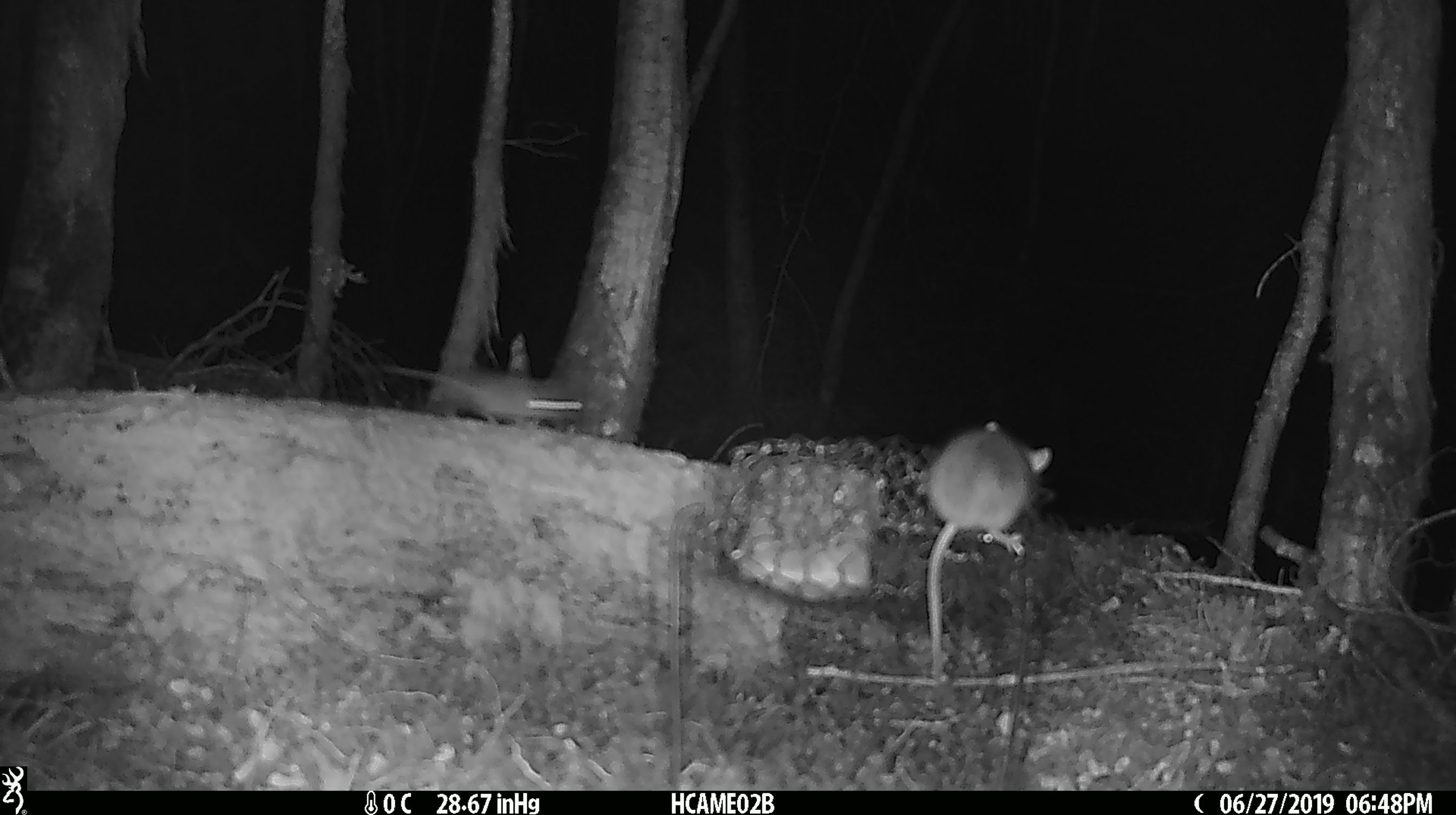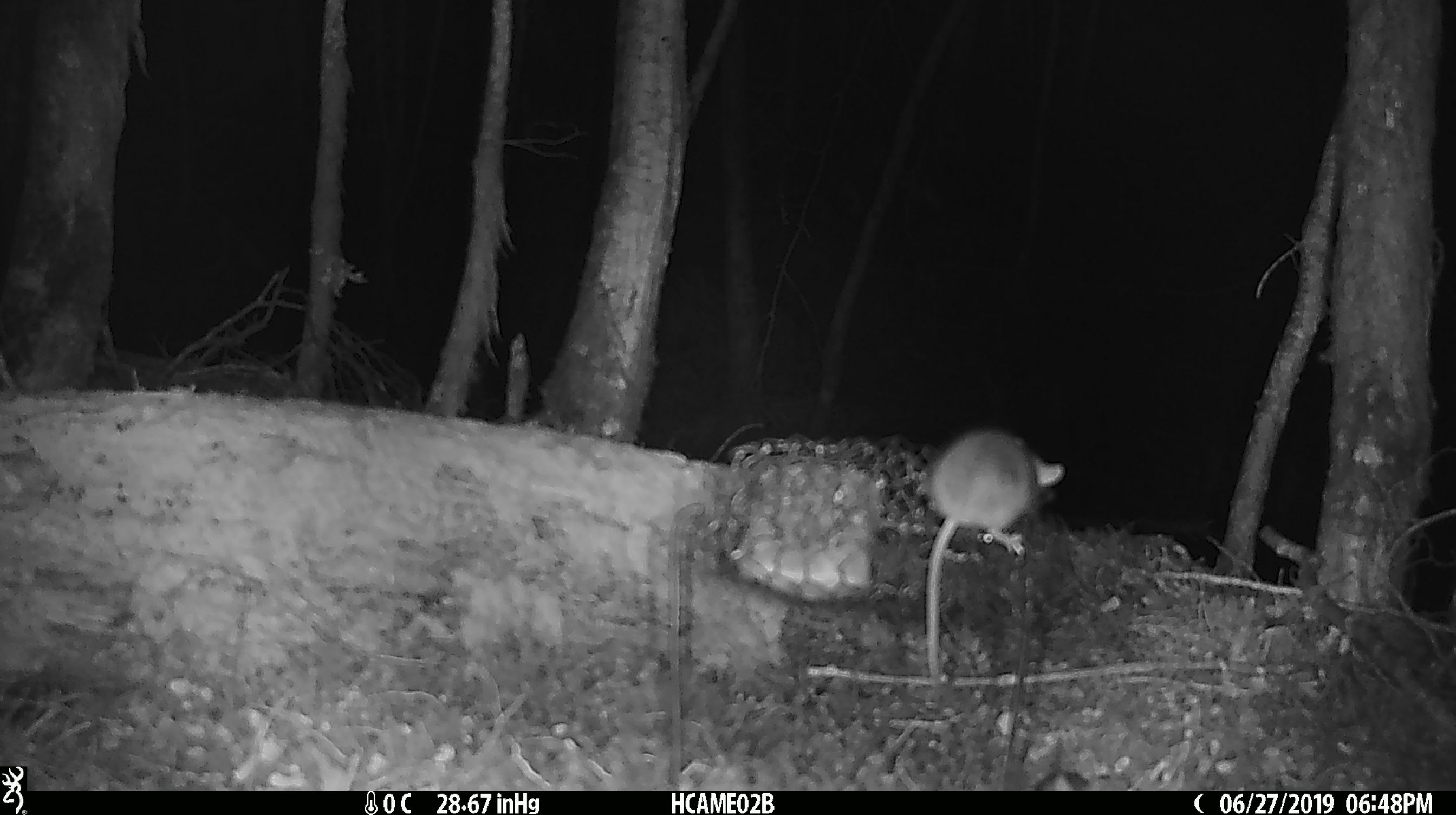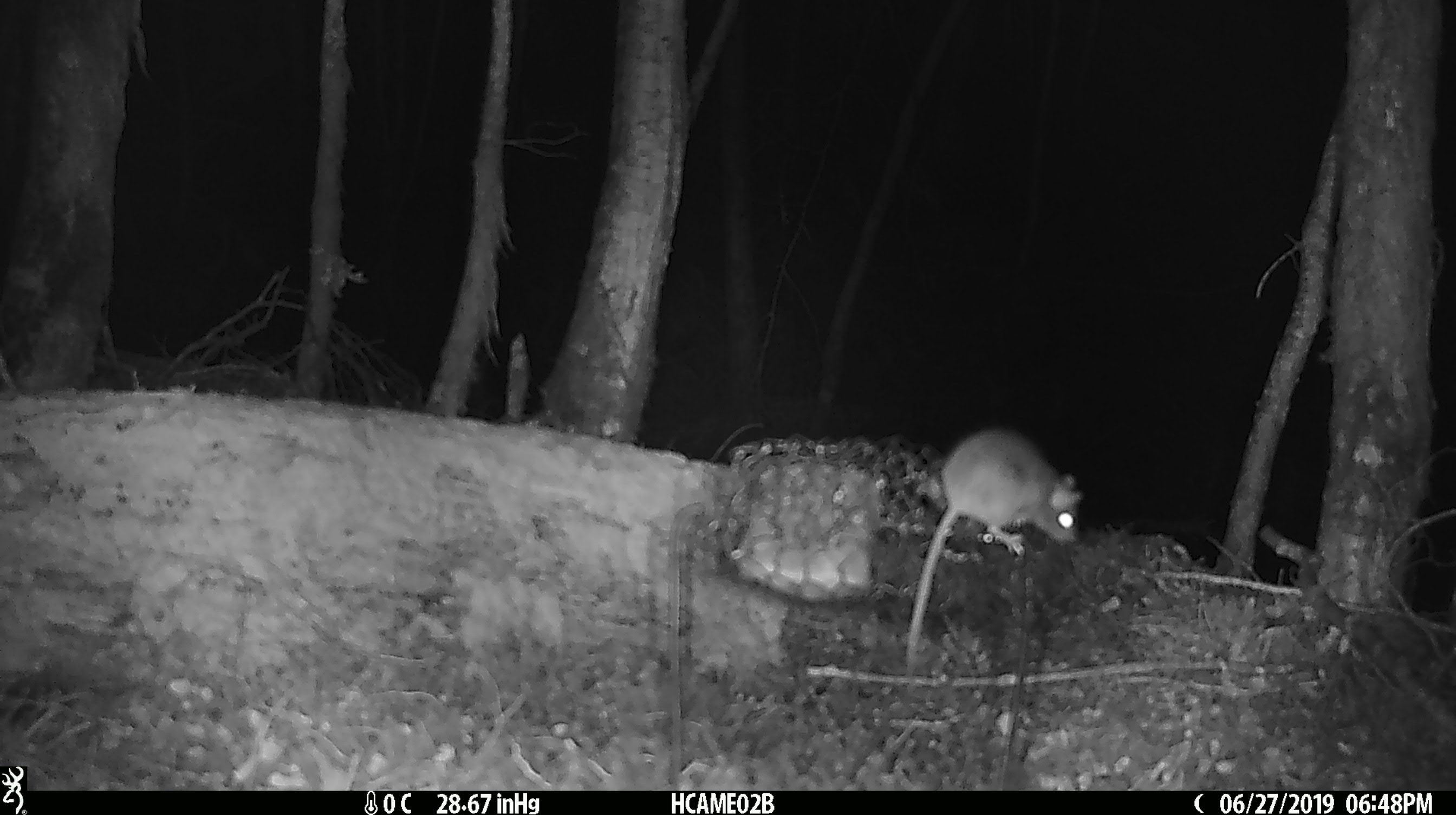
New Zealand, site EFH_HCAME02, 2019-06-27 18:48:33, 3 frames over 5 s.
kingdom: Animalia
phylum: Chordata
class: Mammalia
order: Rodentia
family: Muridae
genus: Mus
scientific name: Mus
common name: mouse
Mouse (Mus).